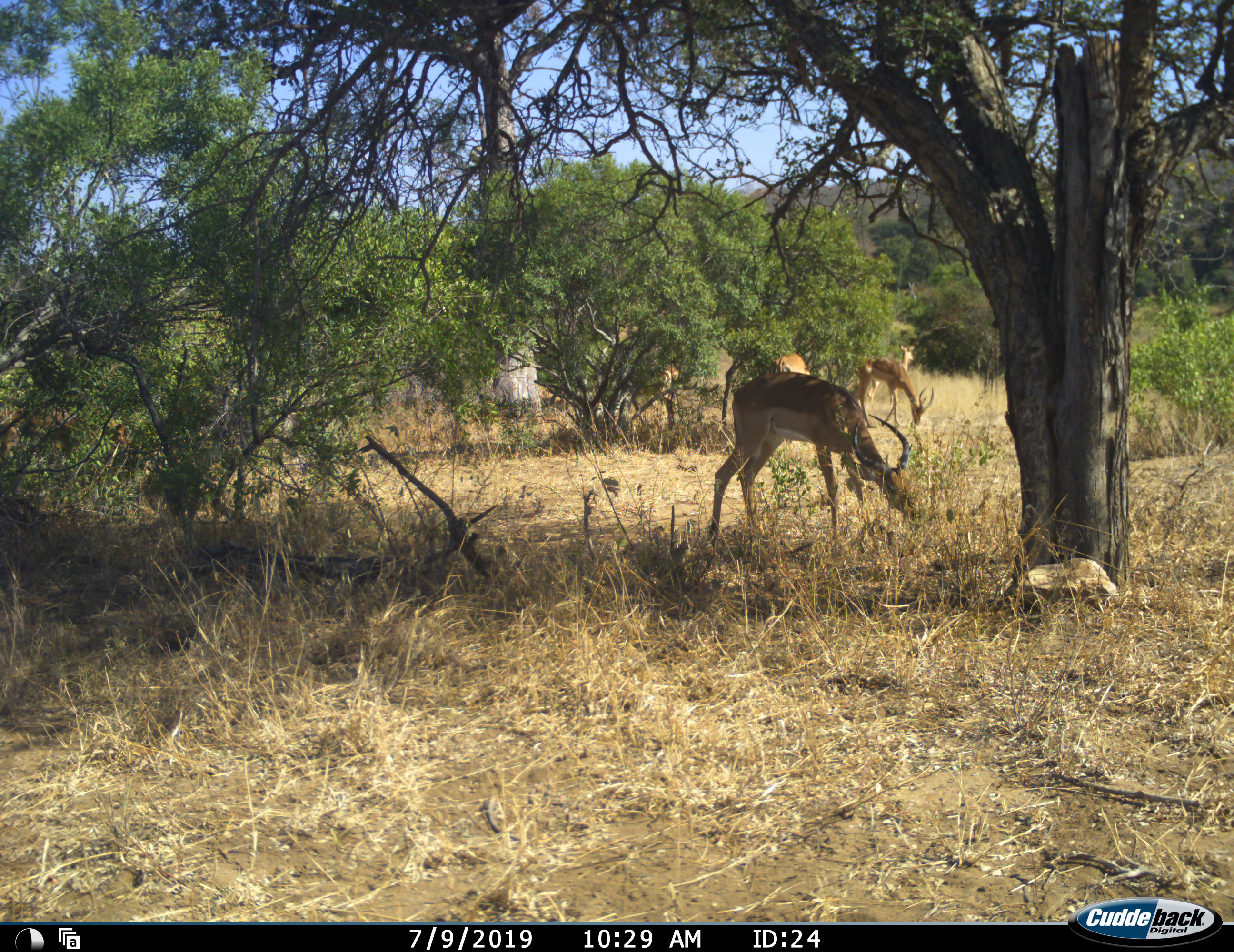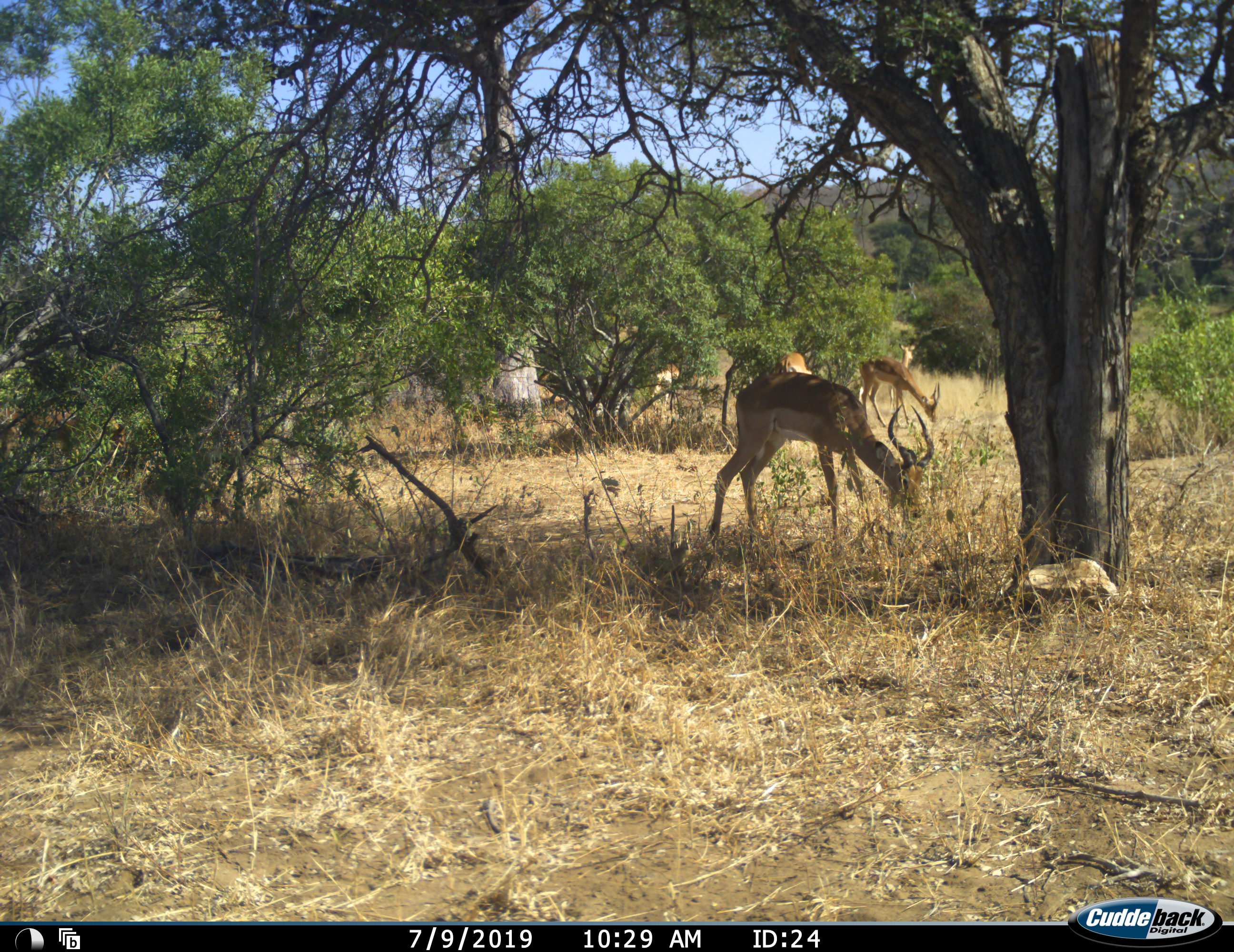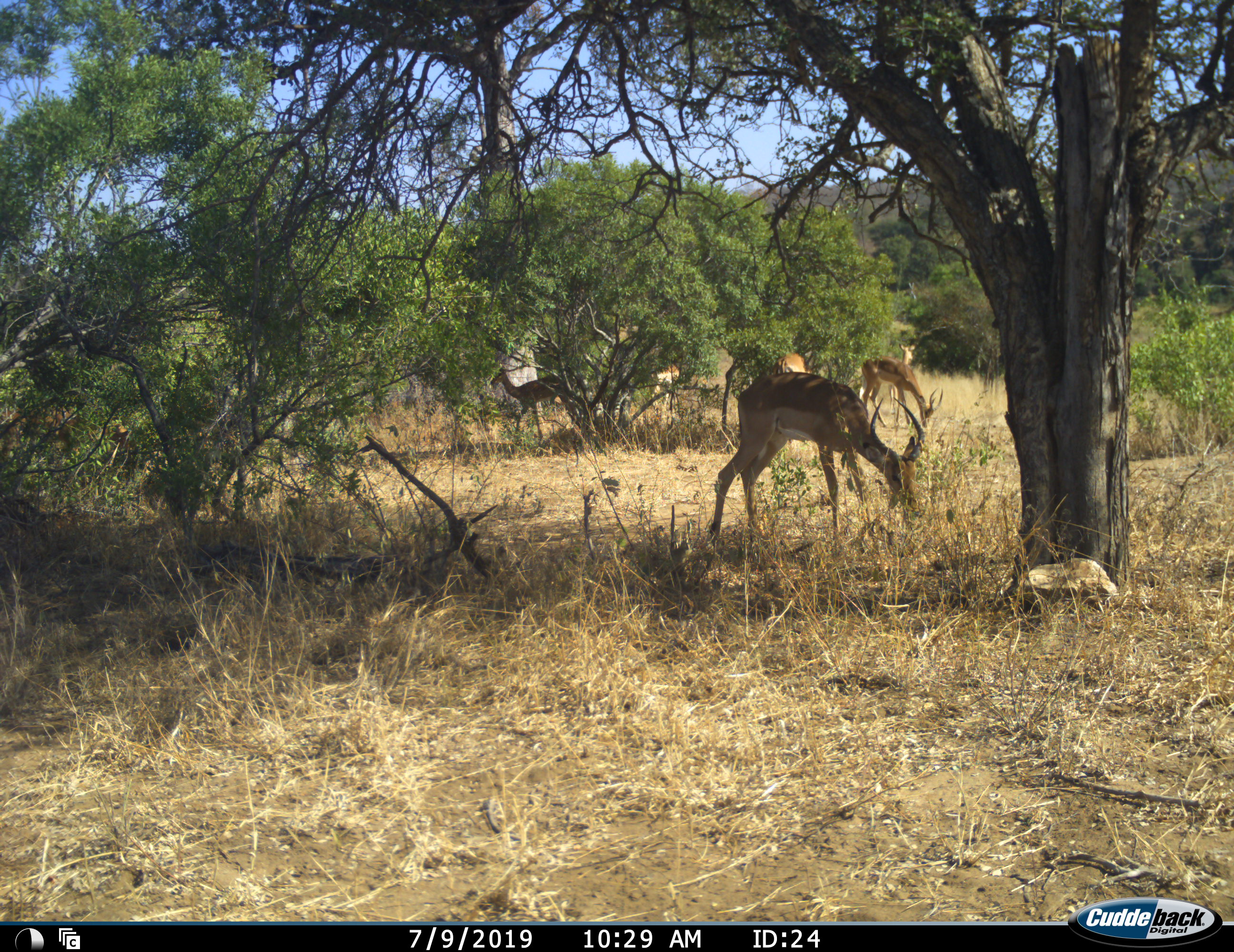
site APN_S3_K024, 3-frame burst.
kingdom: Animalia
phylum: Chordata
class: Mammalia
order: Artiodactyla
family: Bovidae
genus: Aepyceros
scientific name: Aepyceros melampus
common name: impala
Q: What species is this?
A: Impala (Aepyceros melampus).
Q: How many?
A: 5.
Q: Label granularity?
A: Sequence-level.